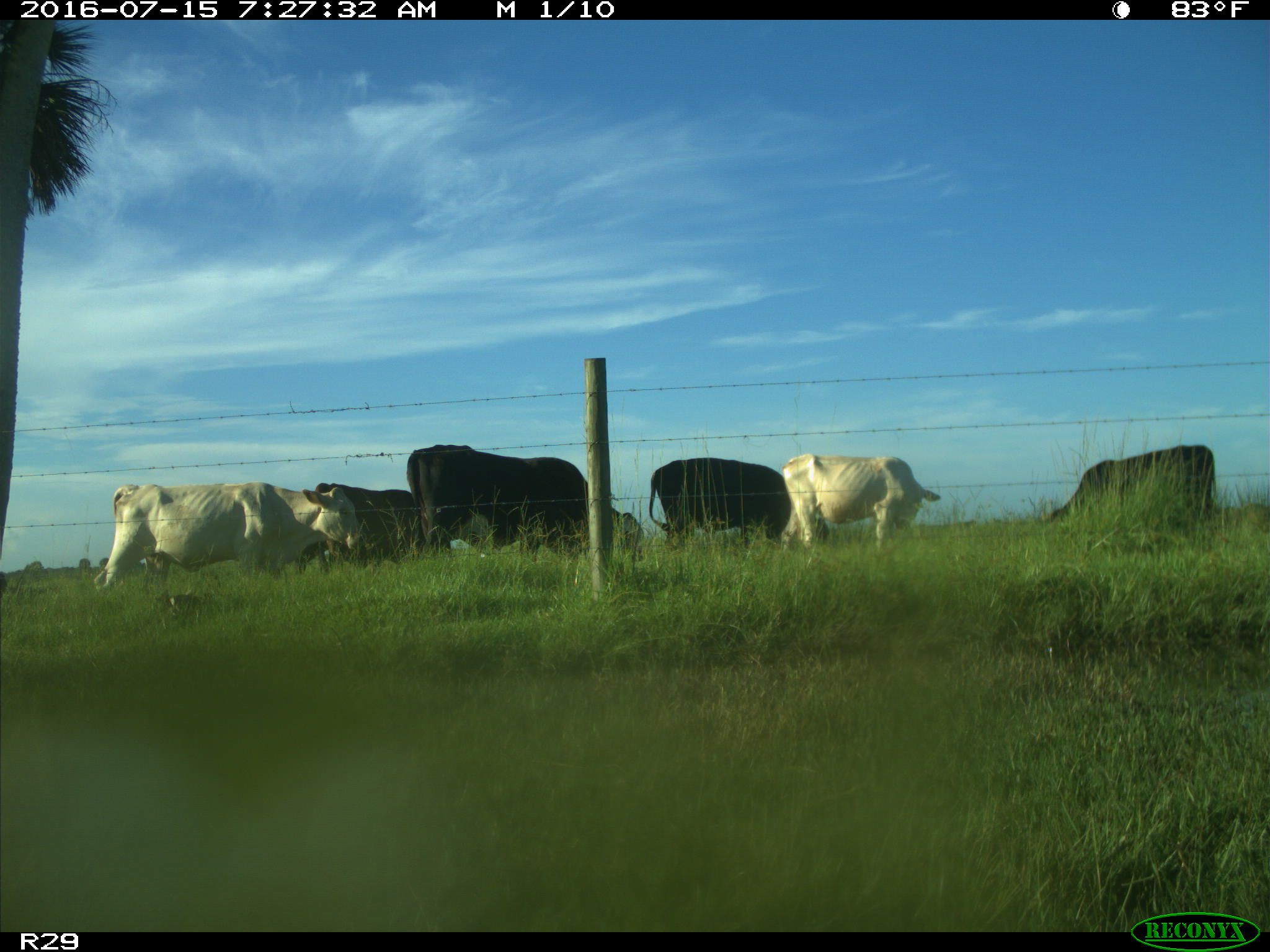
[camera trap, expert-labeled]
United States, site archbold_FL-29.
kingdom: Animalia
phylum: Chordata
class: Mammalia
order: Artiodactyla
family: Bovidae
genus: Bos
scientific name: Bos taurus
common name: domestic cow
Bos taurus (domestic cow).